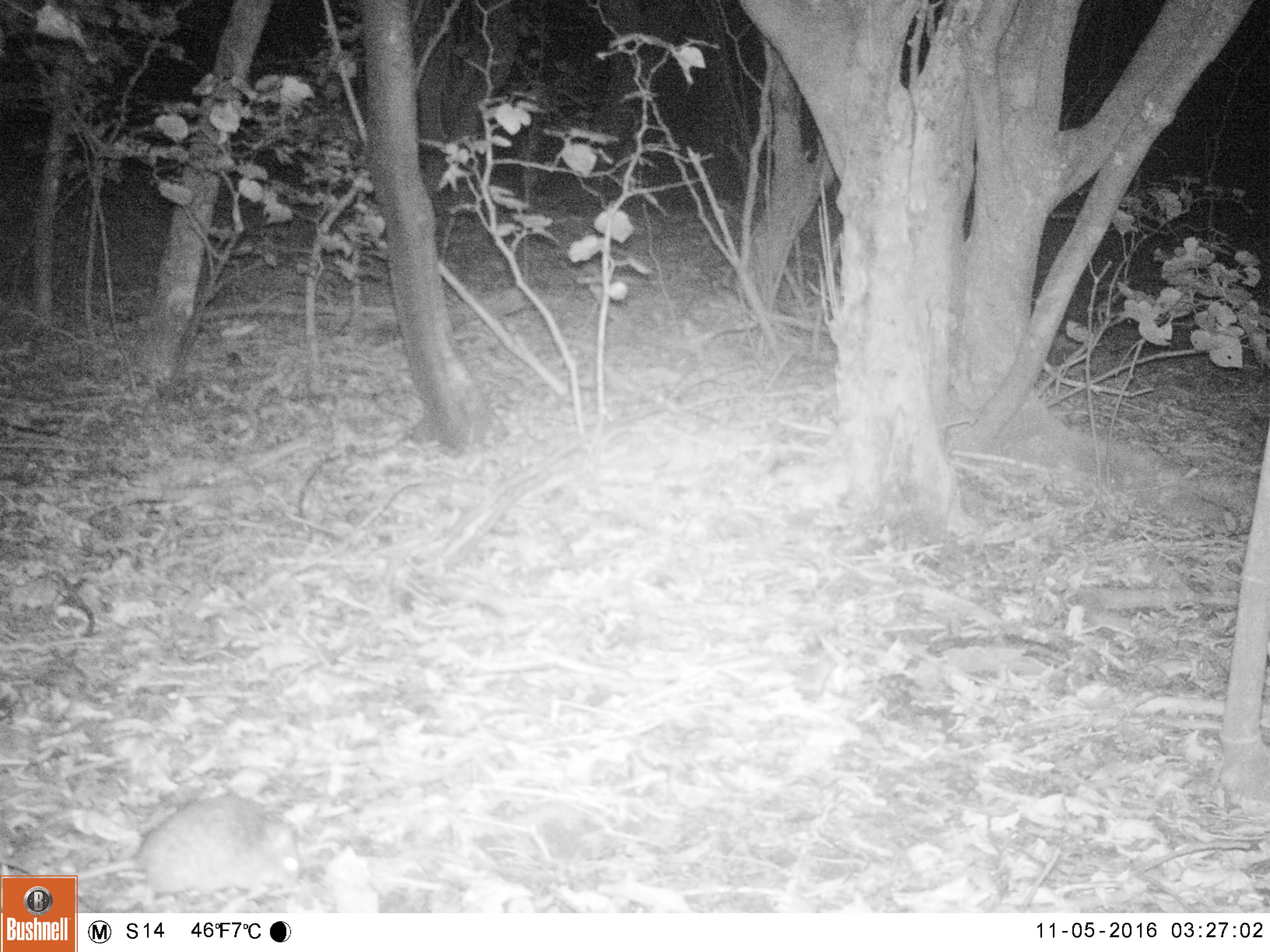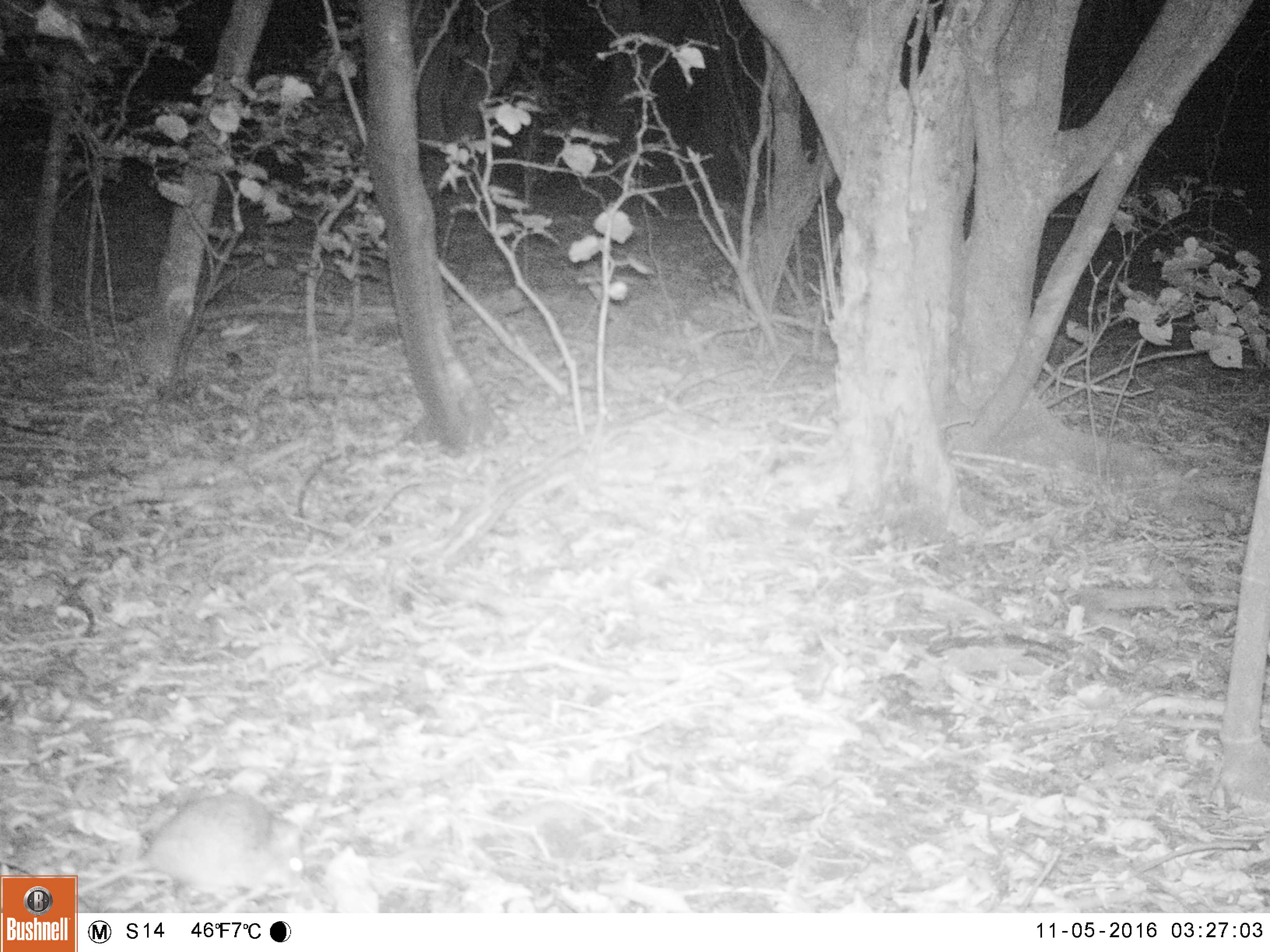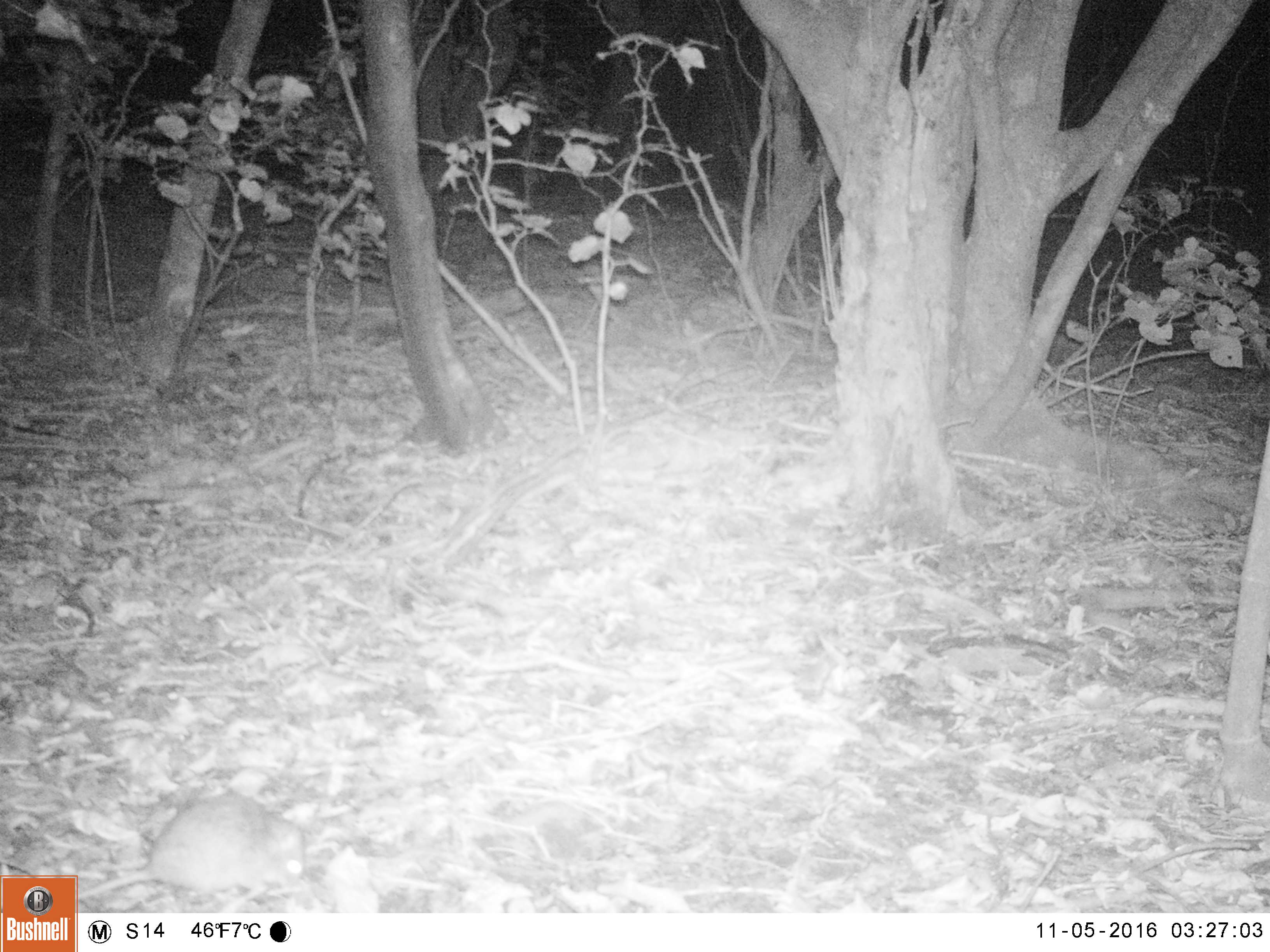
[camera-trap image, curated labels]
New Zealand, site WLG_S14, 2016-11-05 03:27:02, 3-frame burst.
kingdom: Animalia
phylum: Chordata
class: Mammalia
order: Rodentia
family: Muridae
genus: Rattus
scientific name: Rattus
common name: rat